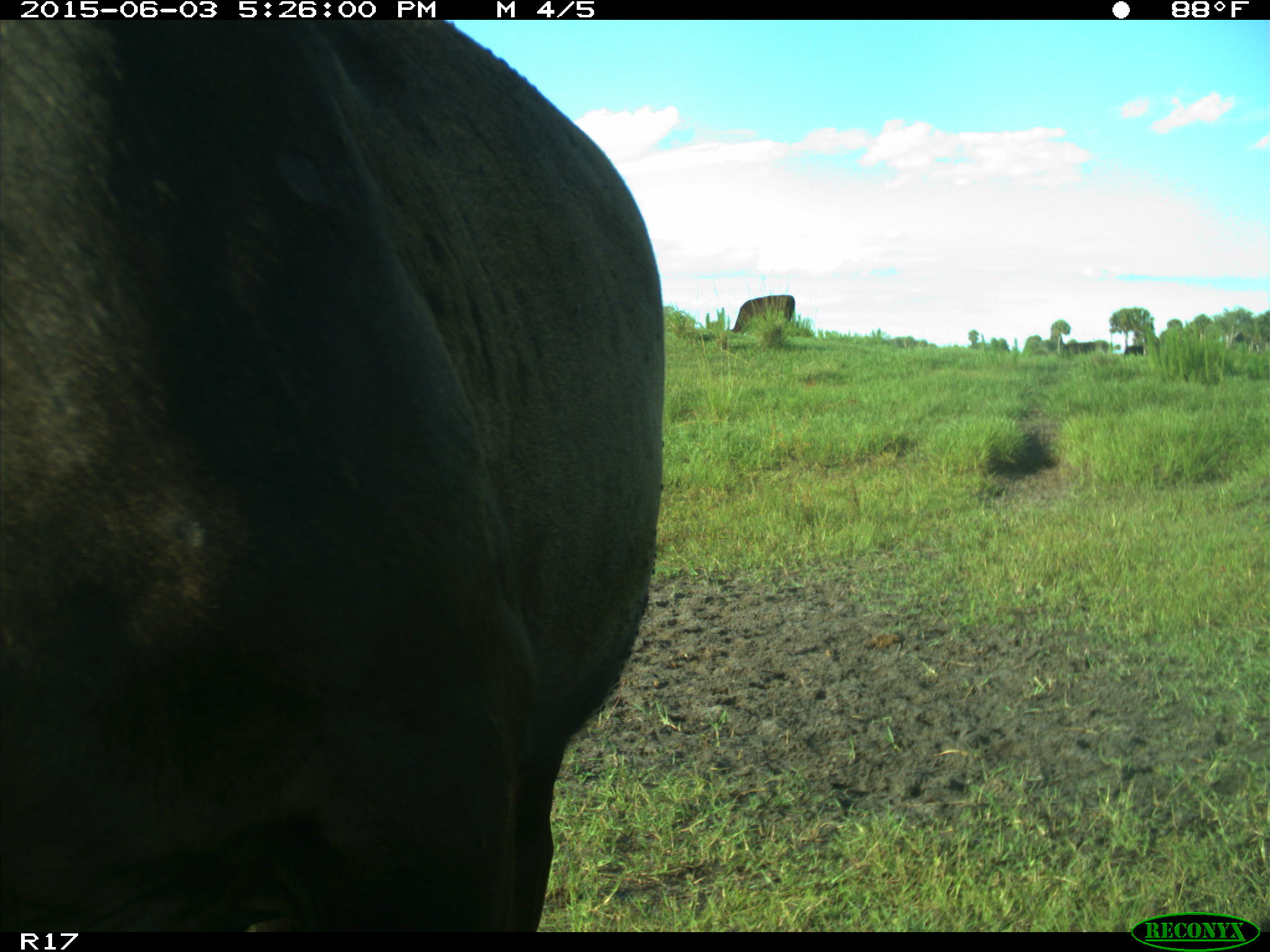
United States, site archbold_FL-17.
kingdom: Animalia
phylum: Chordata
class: Mammalia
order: Artiodactyla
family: Bovidae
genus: Bos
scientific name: Bos taurus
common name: domestic cow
Bos taurus (domestic cow).